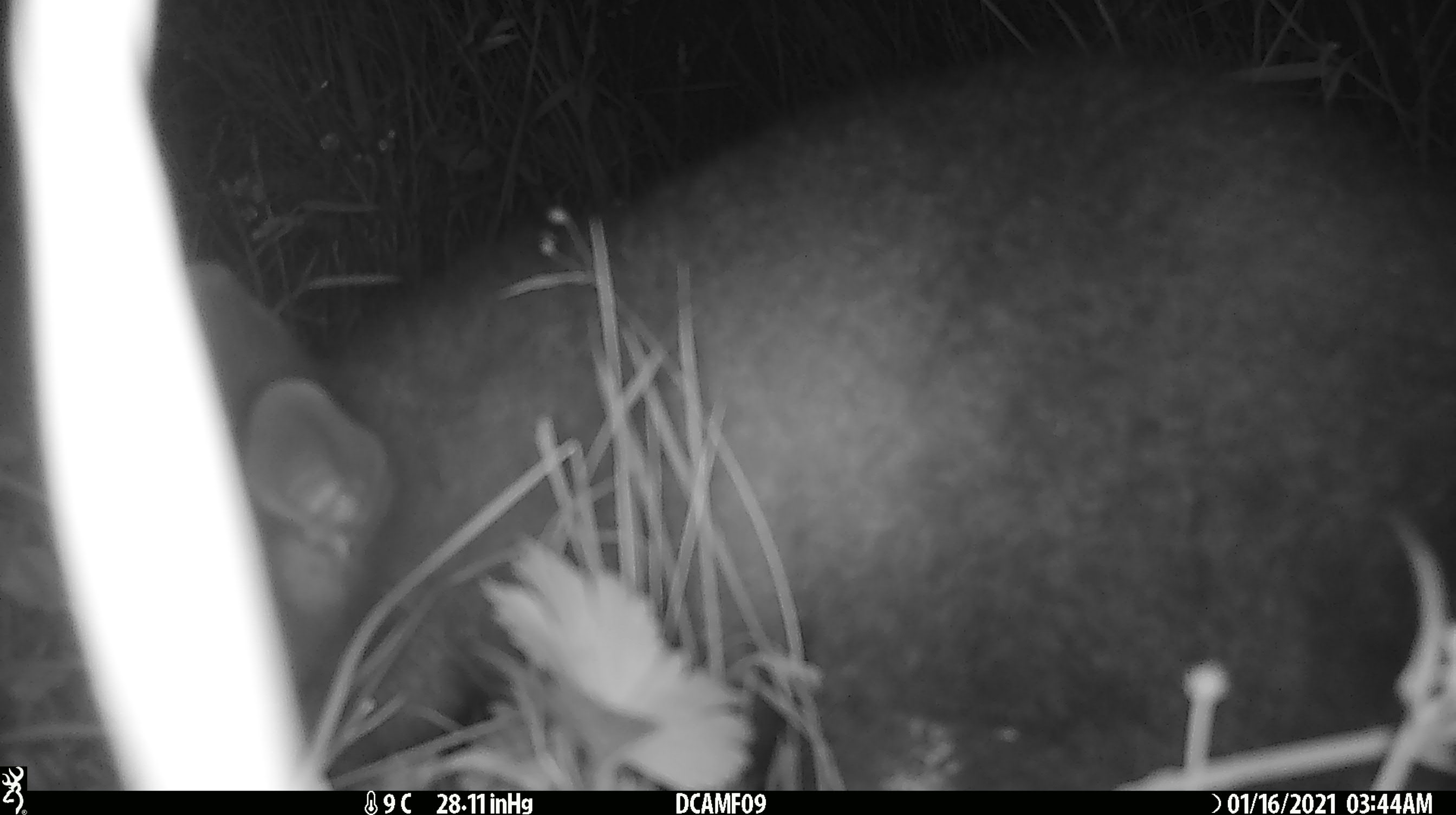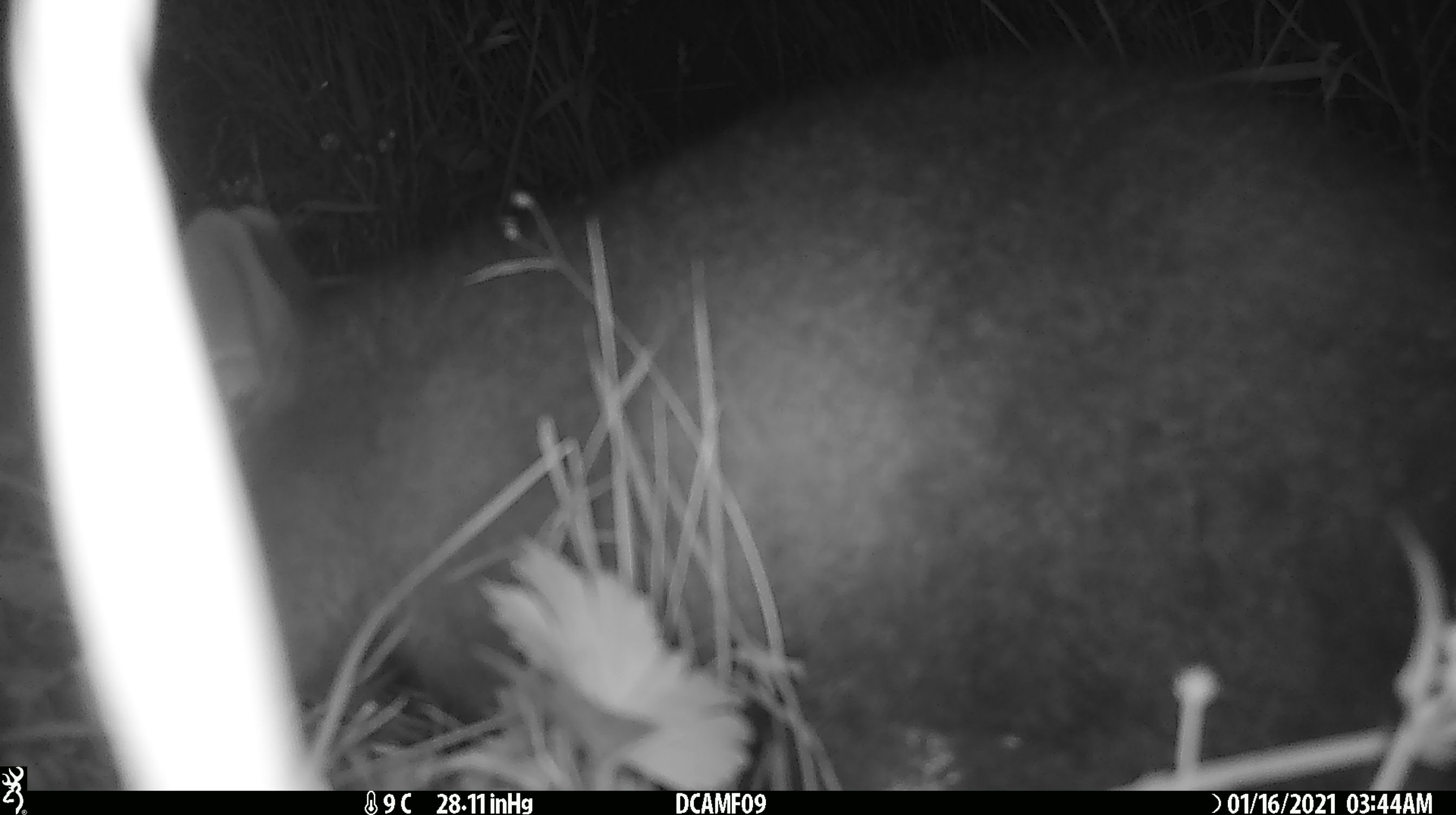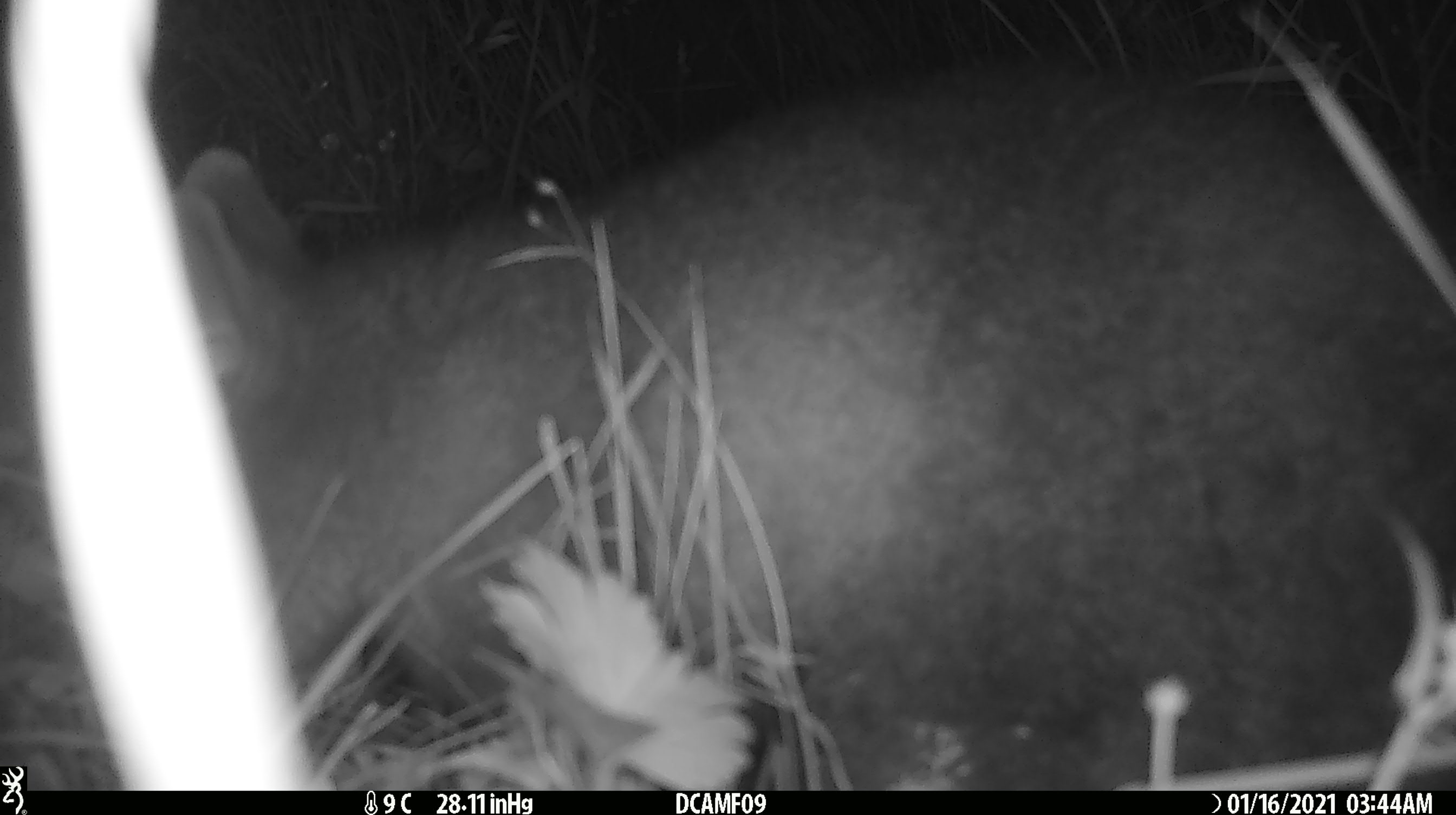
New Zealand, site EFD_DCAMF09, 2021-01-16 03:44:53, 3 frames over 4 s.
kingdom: Animalia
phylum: Chordata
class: Mammalia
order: Diprotodontia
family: Phalangeridae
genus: Trichosurus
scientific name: Trichosurus vulpecula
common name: common brushtail possum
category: possum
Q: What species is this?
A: Possum (common brushtail possum) (Trichosurus vulpecula).